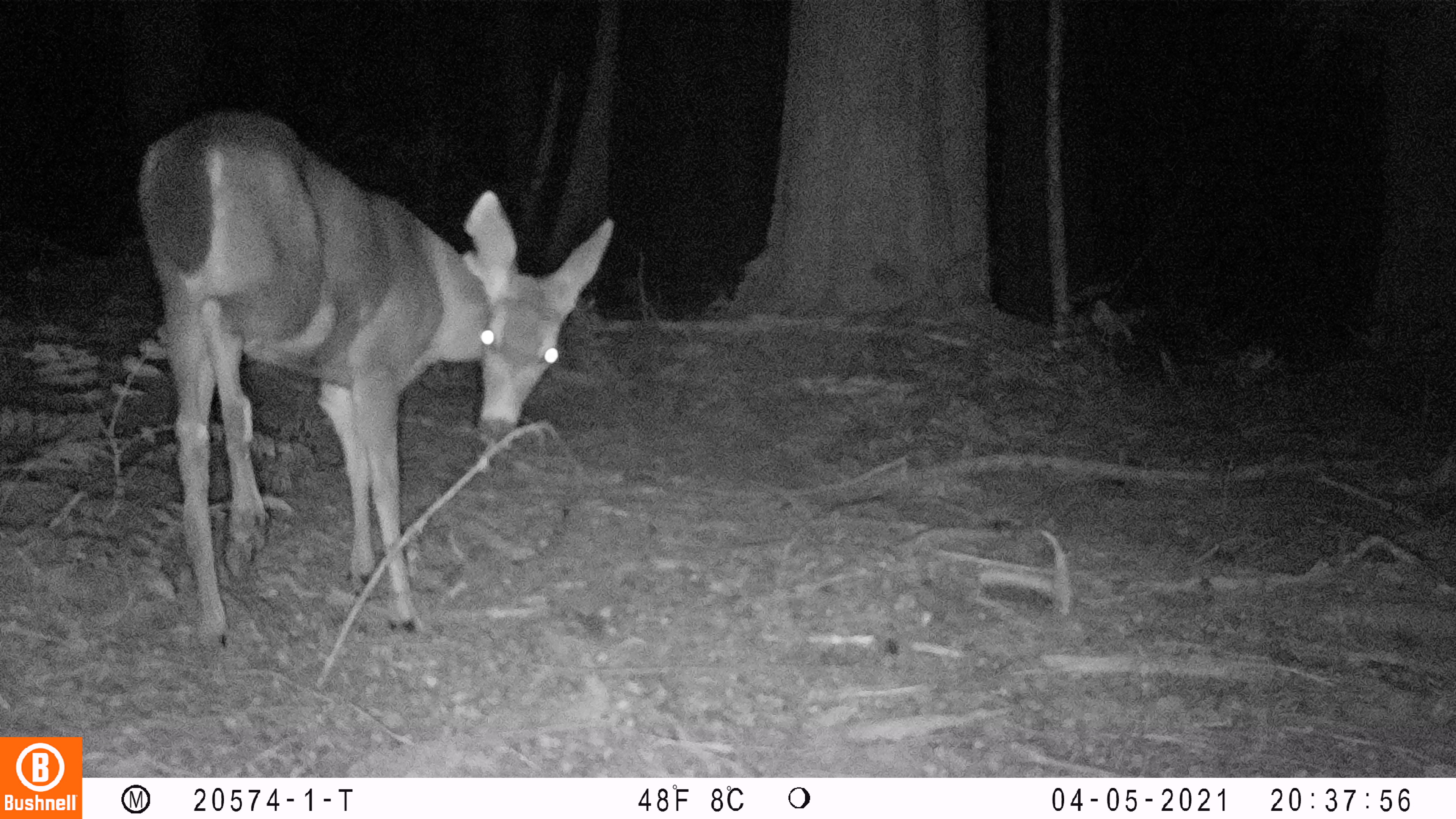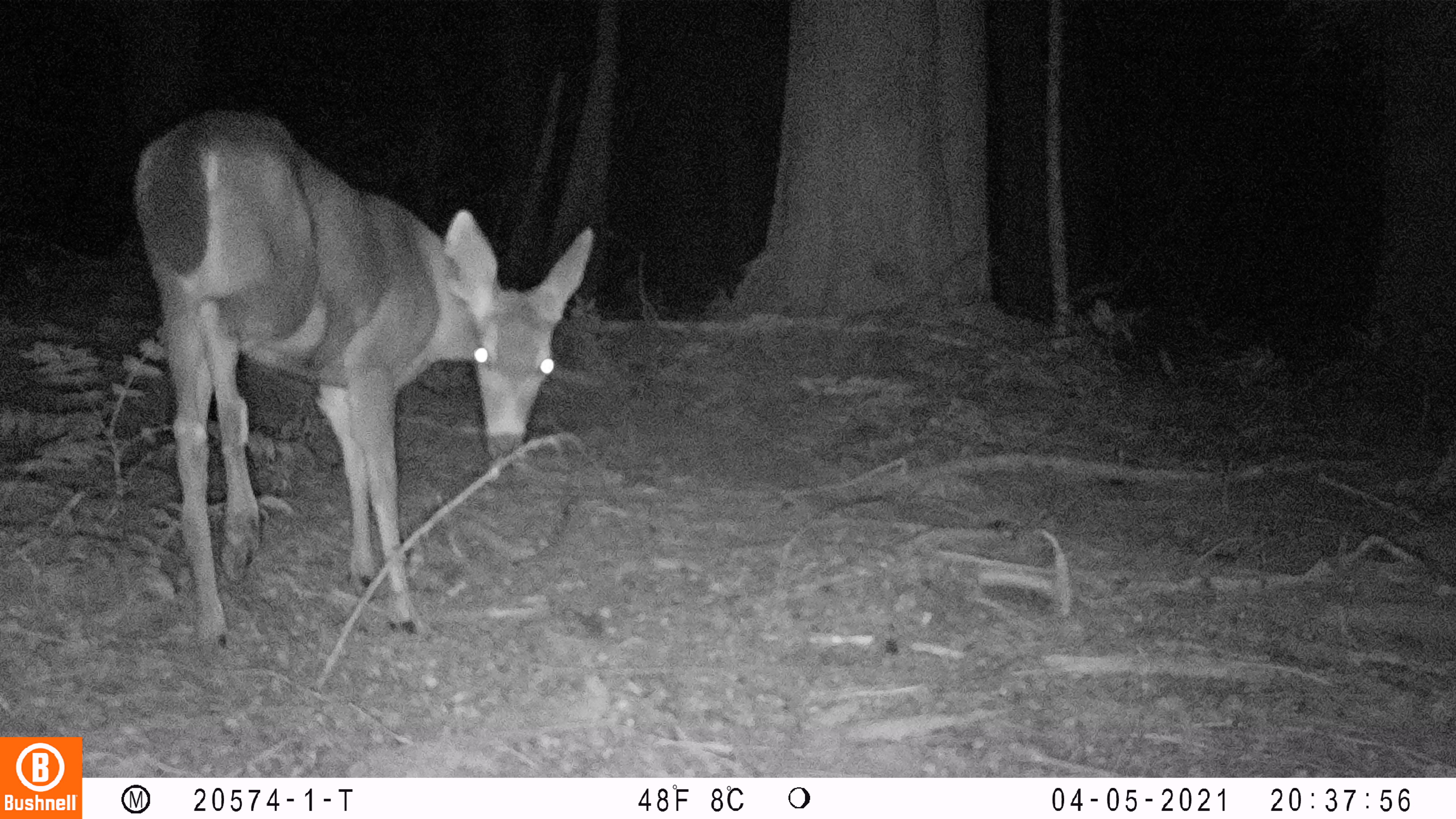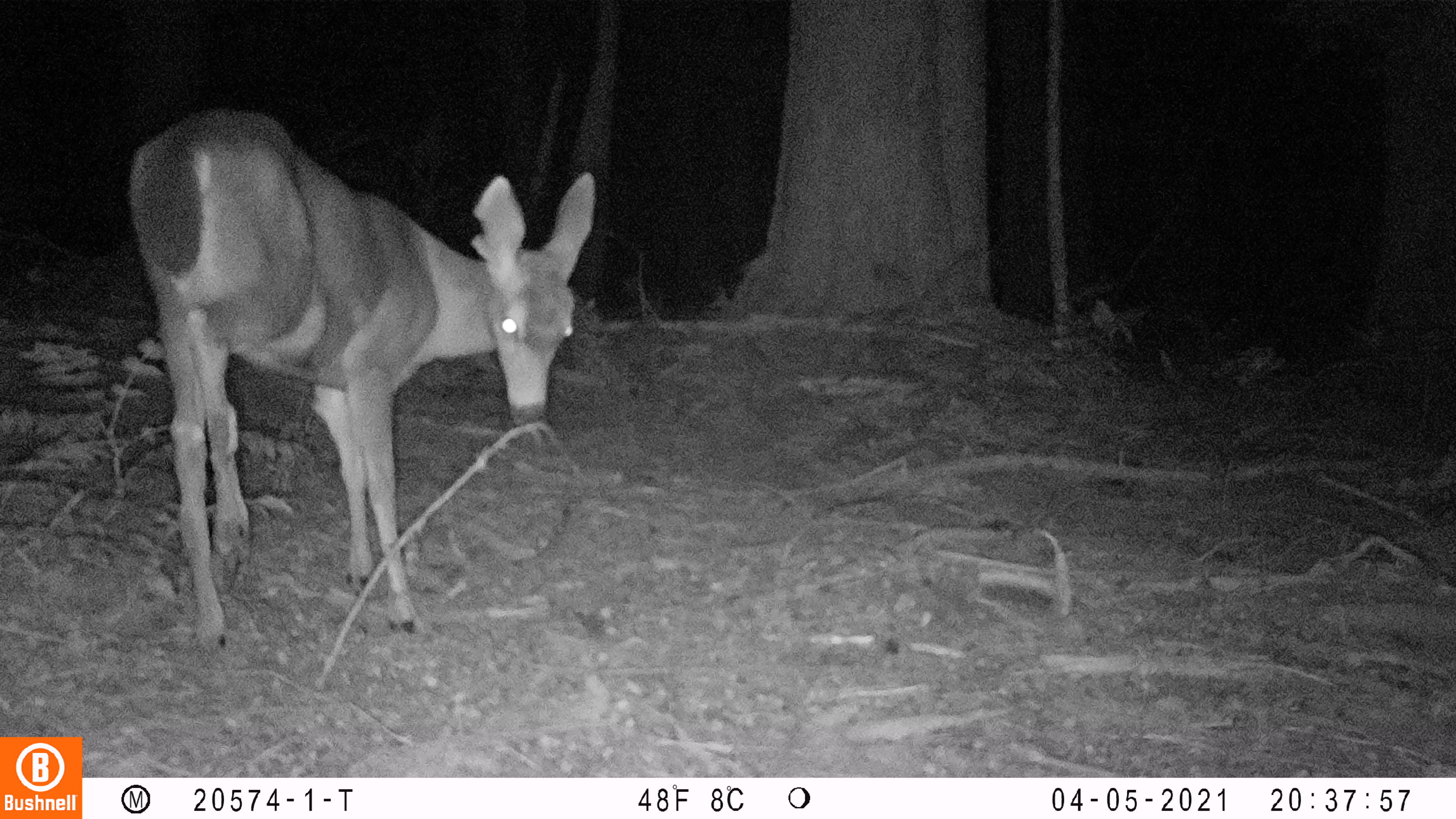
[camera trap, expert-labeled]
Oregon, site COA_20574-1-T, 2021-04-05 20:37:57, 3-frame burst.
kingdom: Animalia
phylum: Chordata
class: Mammalia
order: Artiodactyla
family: Cervidae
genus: Odocoileus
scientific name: Odocoileus hemionus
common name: black-tailed deer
Black-tailed deer (Odocoileus hemionus).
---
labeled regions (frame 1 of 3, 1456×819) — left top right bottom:
black-tailed deer: 130 92 620 645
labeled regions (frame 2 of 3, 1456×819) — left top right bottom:
black-tailed deer: 129 99 599 650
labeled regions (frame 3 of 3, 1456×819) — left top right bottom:
black-tailed deer: 127 96 600 655